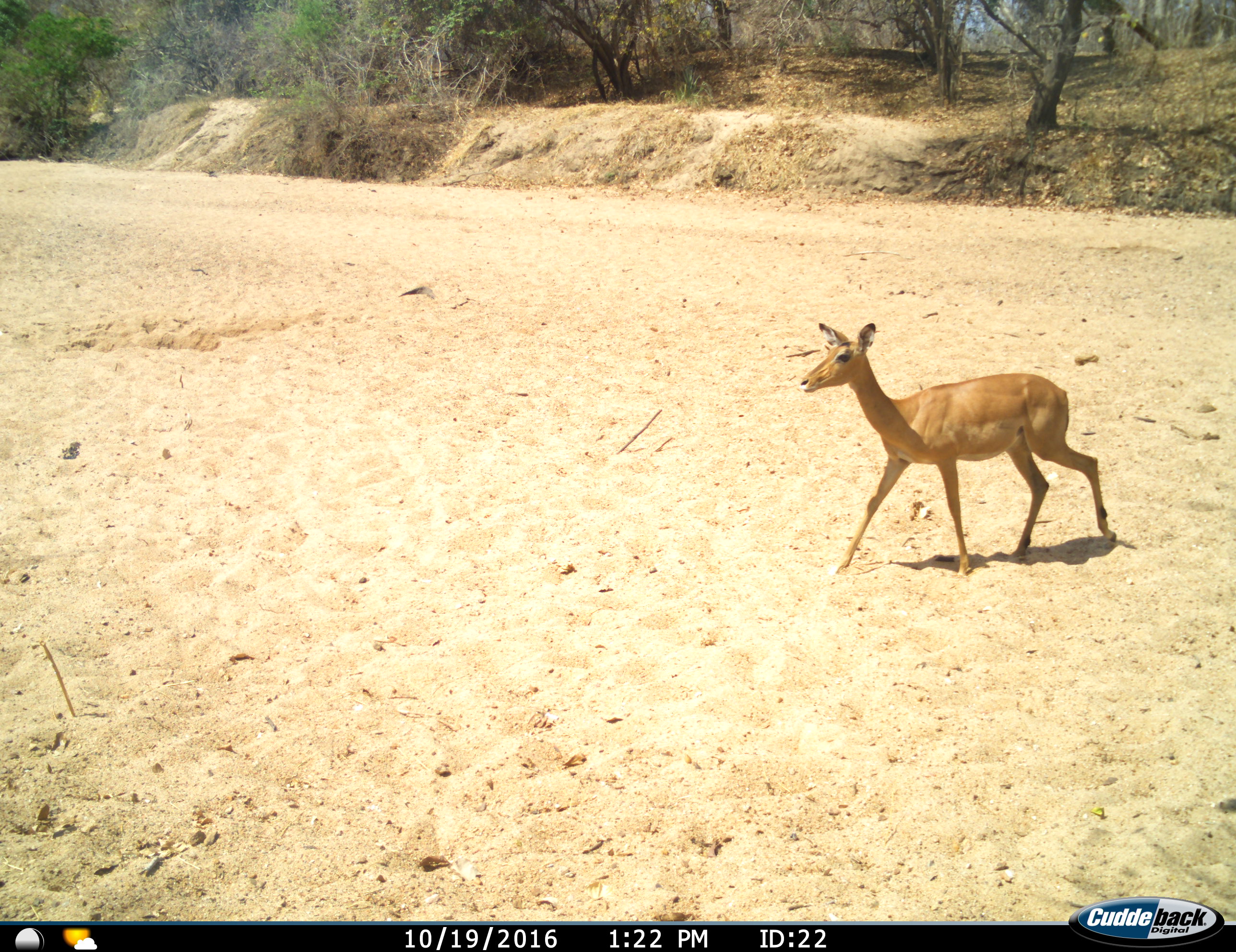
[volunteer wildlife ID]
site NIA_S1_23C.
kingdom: Animalia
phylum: Chordata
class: Mammalia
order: Artiodactyla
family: Bovidae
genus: Aepyceros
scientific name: Aepyceros melampus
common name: impala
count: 1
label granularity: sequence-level